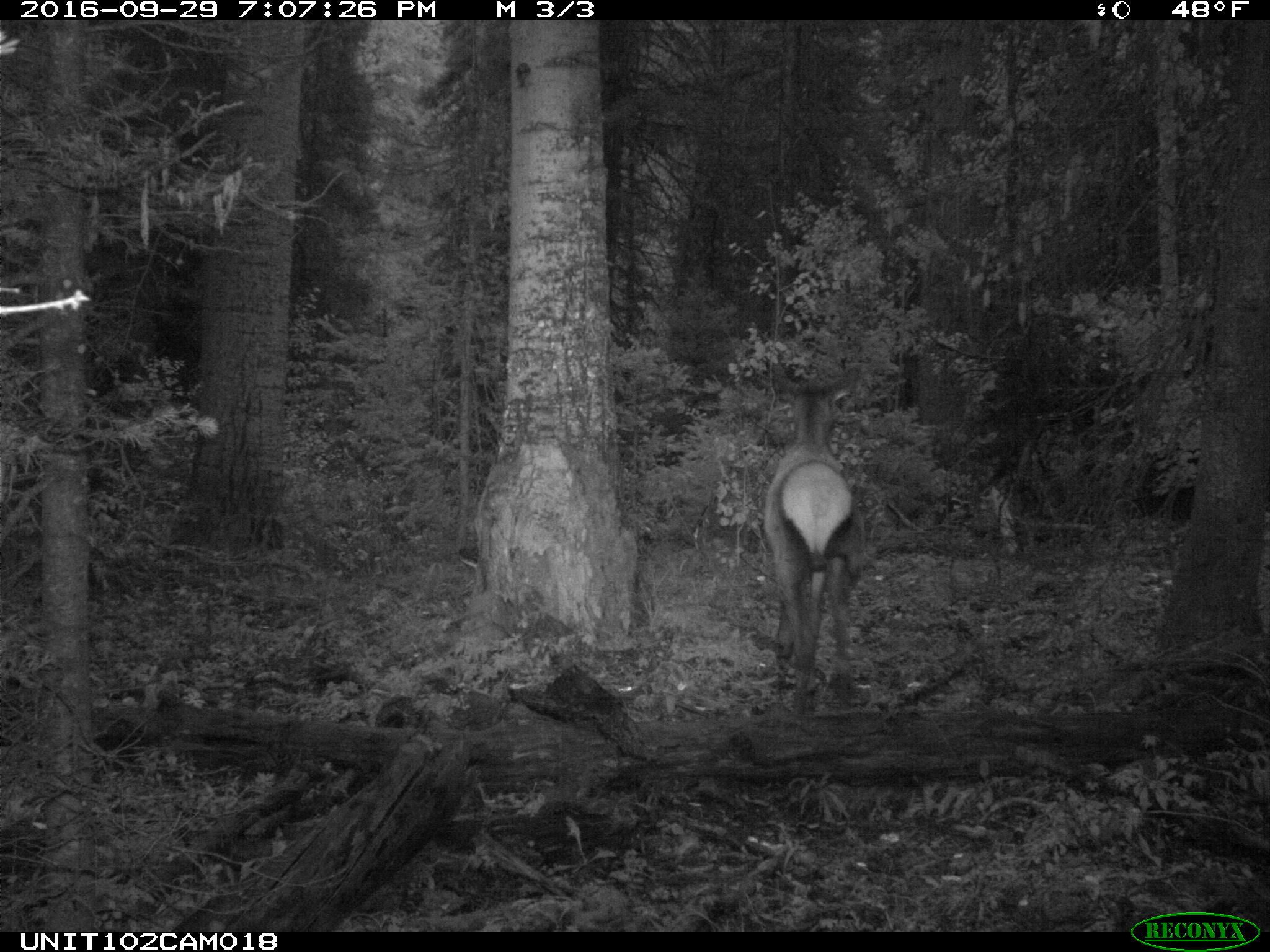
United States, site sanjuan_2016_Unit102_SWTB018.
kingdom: Animalia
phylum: Chordata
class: Mammalia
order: Artiodactyla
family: Cervidae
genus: Cervus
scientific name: Cervus elaphus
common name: red deer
Cervus elaphus (red deer).